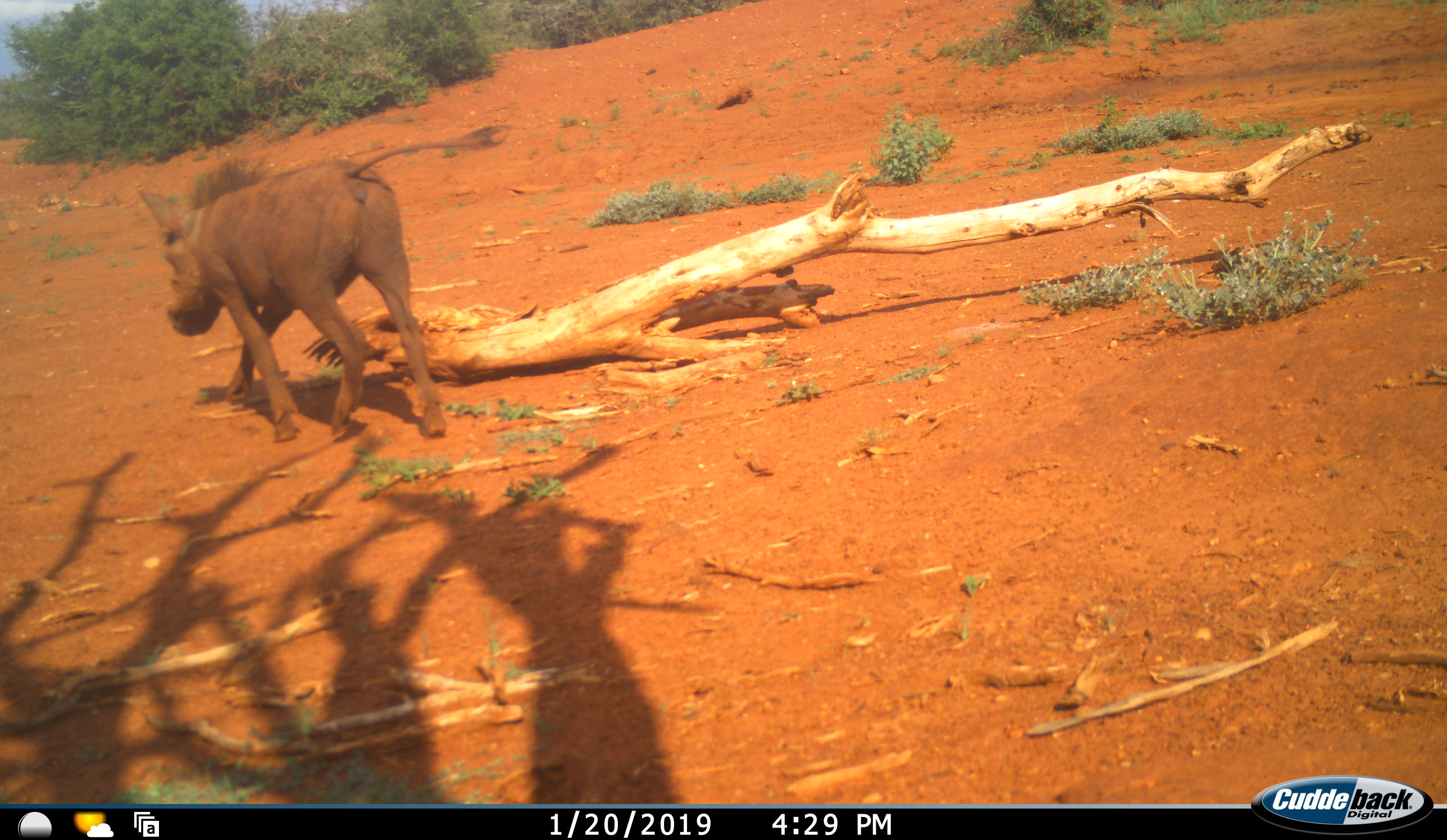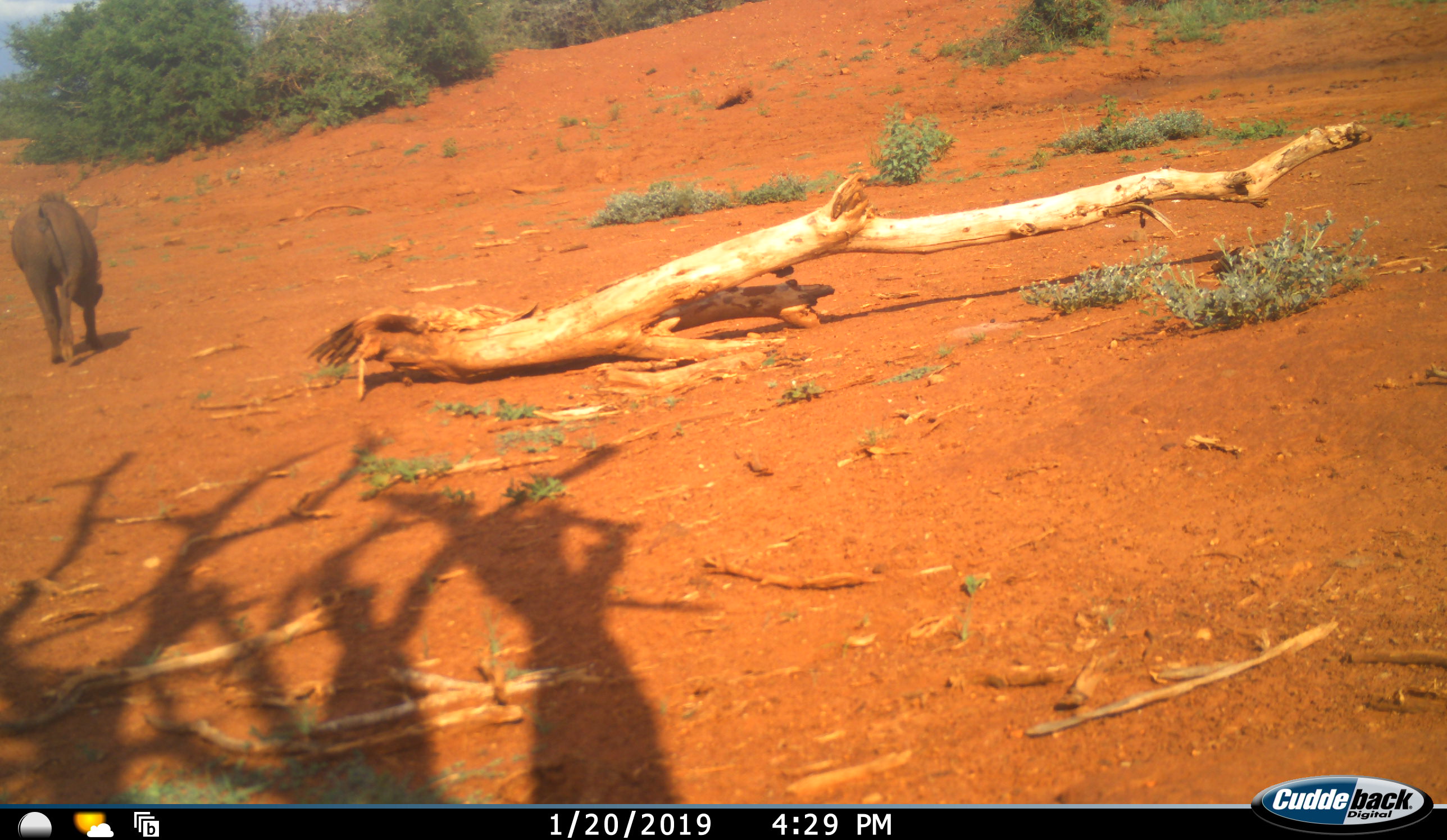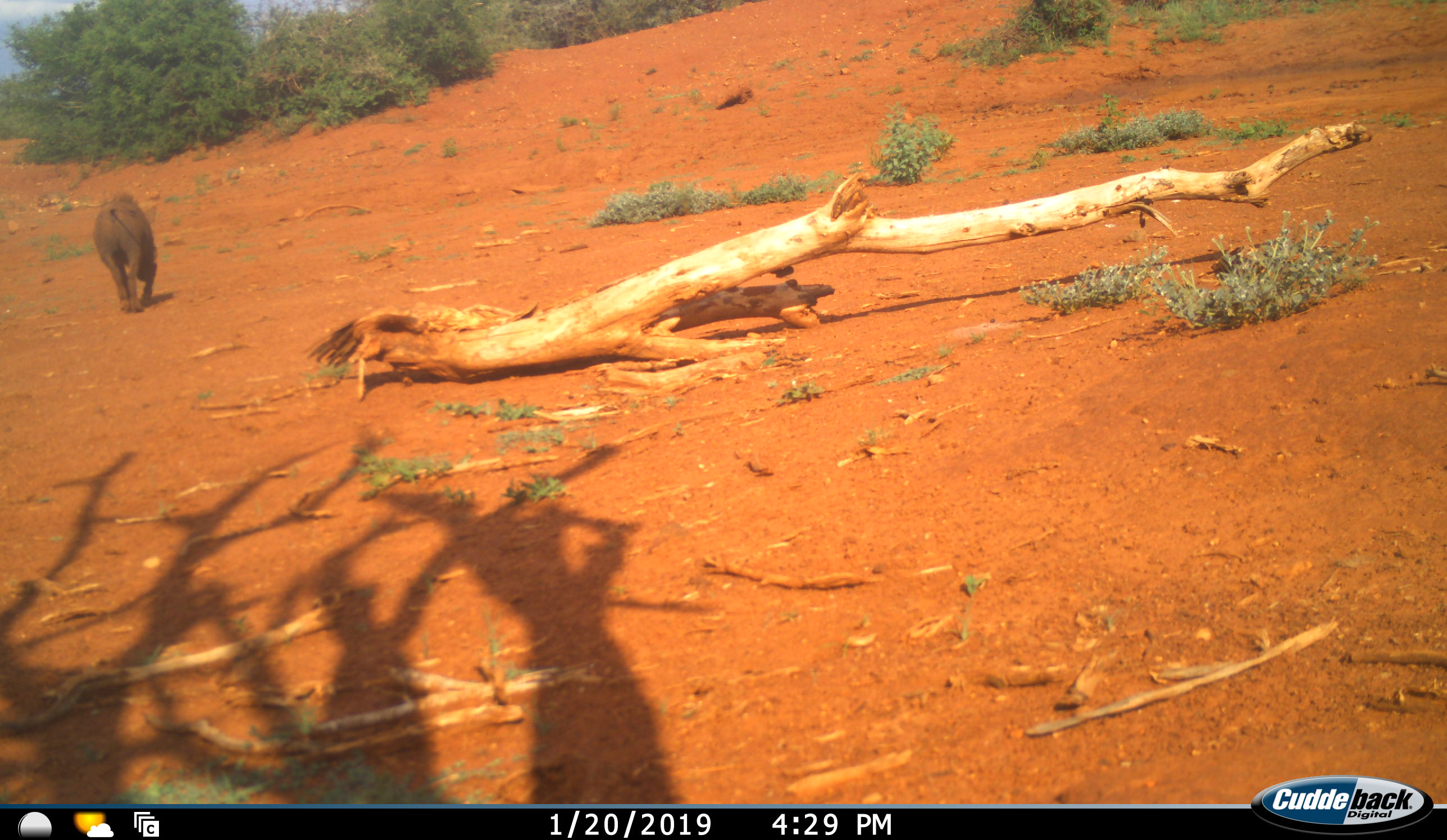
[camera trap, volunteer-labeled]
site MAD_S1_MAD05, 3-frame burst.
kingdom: Animalia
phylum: Chordata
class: Mammalia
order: Artiodactyla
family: Suidae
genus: Phacochoerus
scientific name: Phacochoerus africanus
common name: warthog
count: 1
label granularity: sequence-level